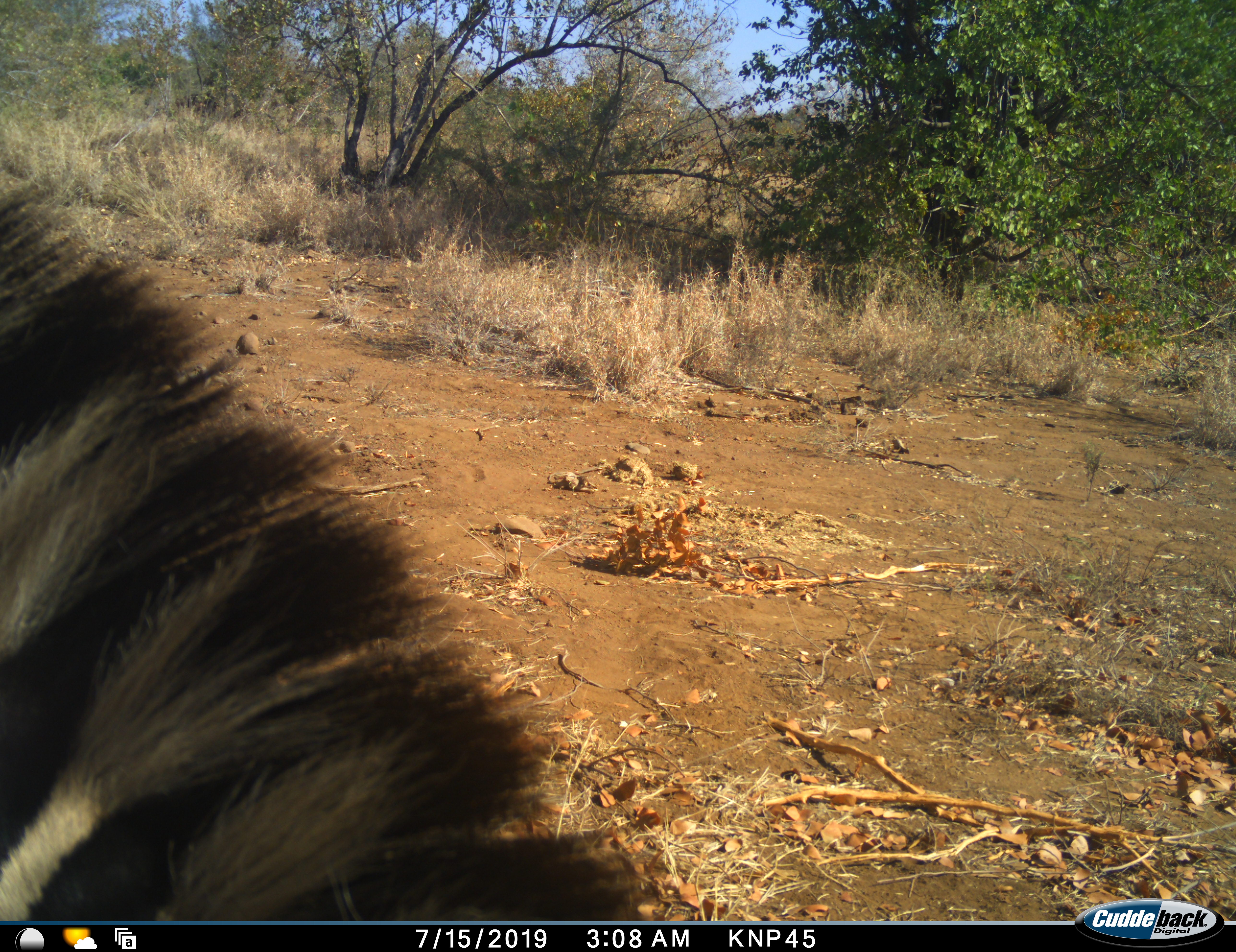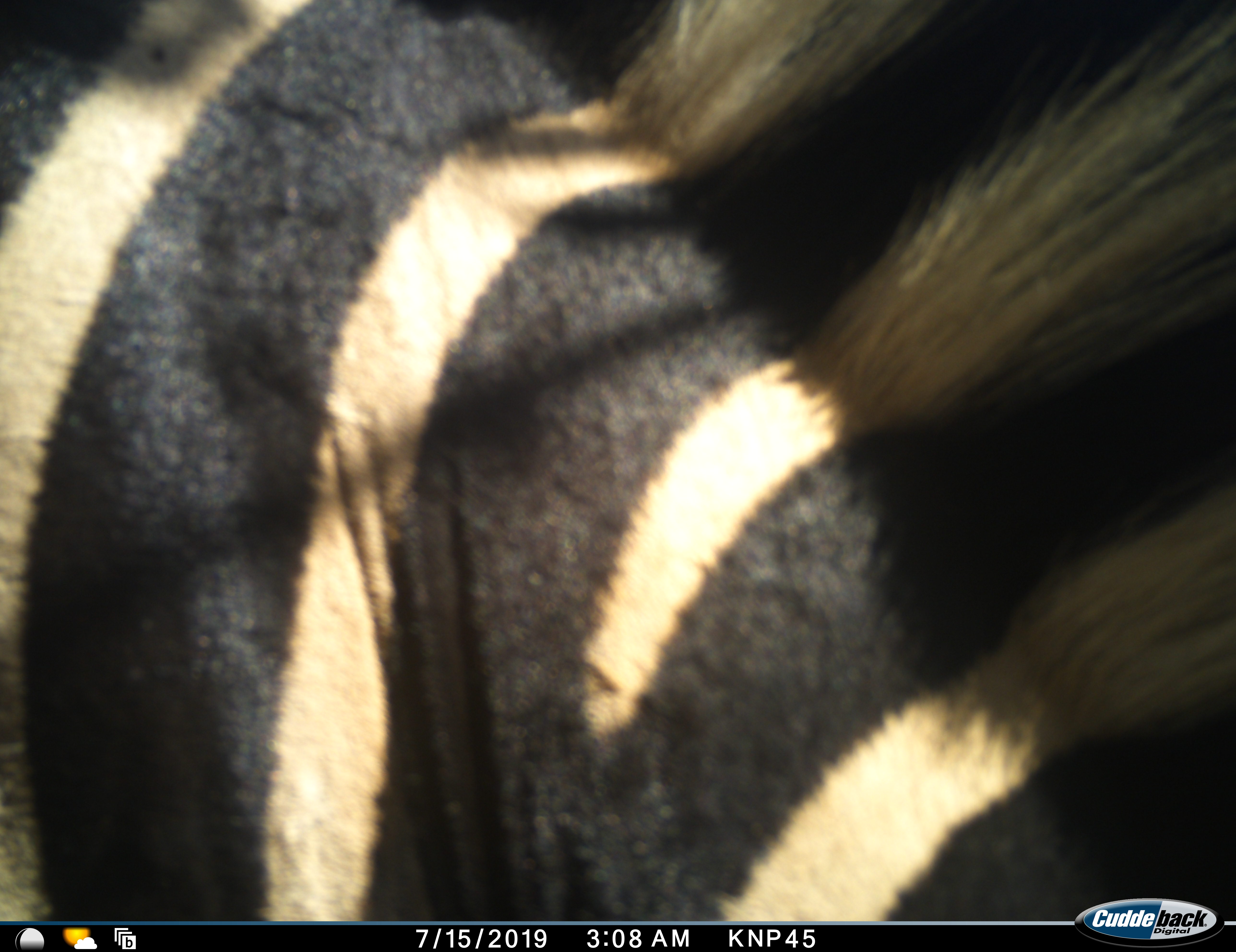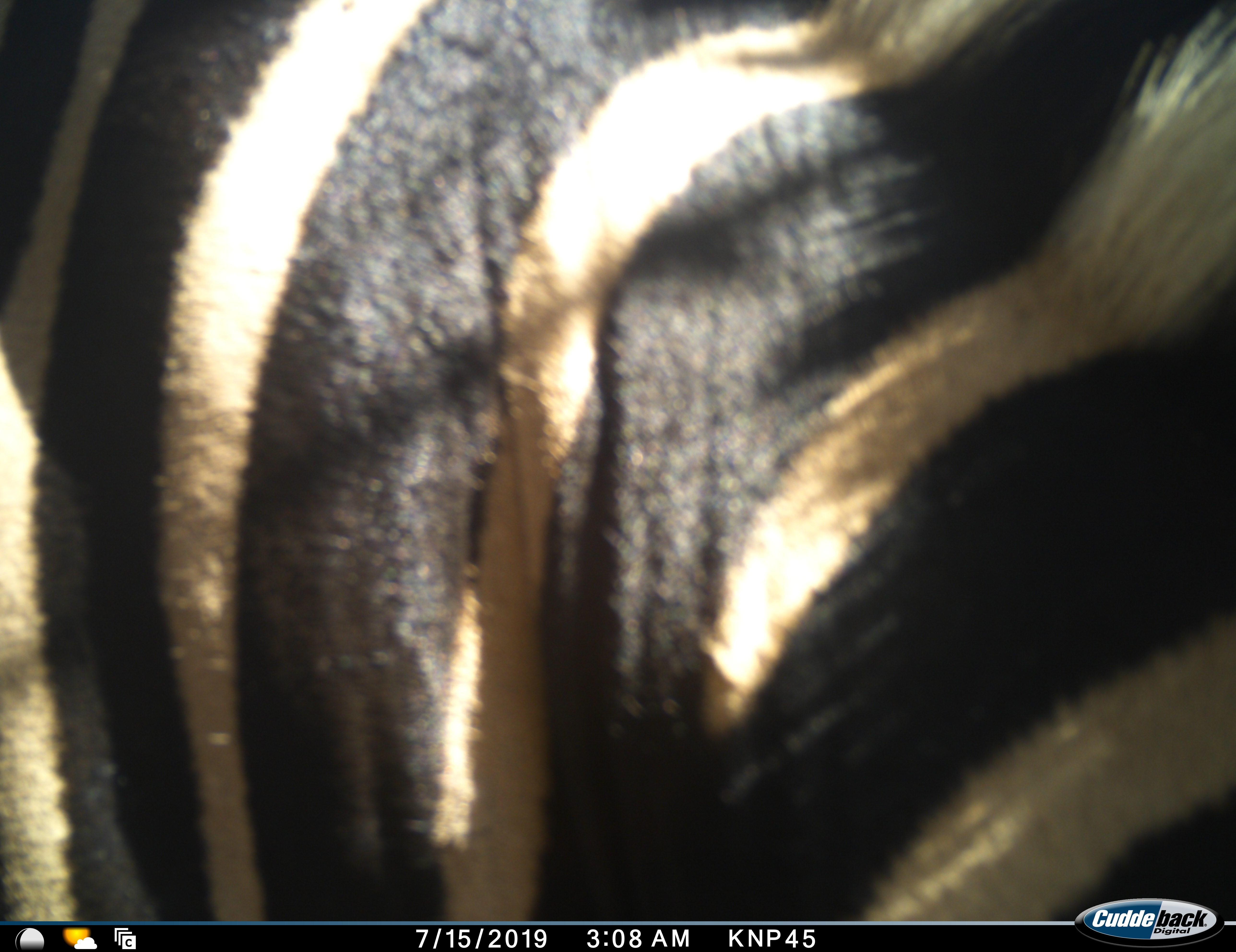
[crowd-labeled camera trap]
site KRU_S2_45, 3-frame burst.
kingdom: Animalia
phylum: Chordata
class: Mammalia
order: Perissodactyla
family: Equidae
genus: Equus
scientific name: Equus quagga burchellii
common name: burchell's zebra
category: zebraburchells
Zebraburchells (burchell's zebra) (Equus quagga burchellii), count 1. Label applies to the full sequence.